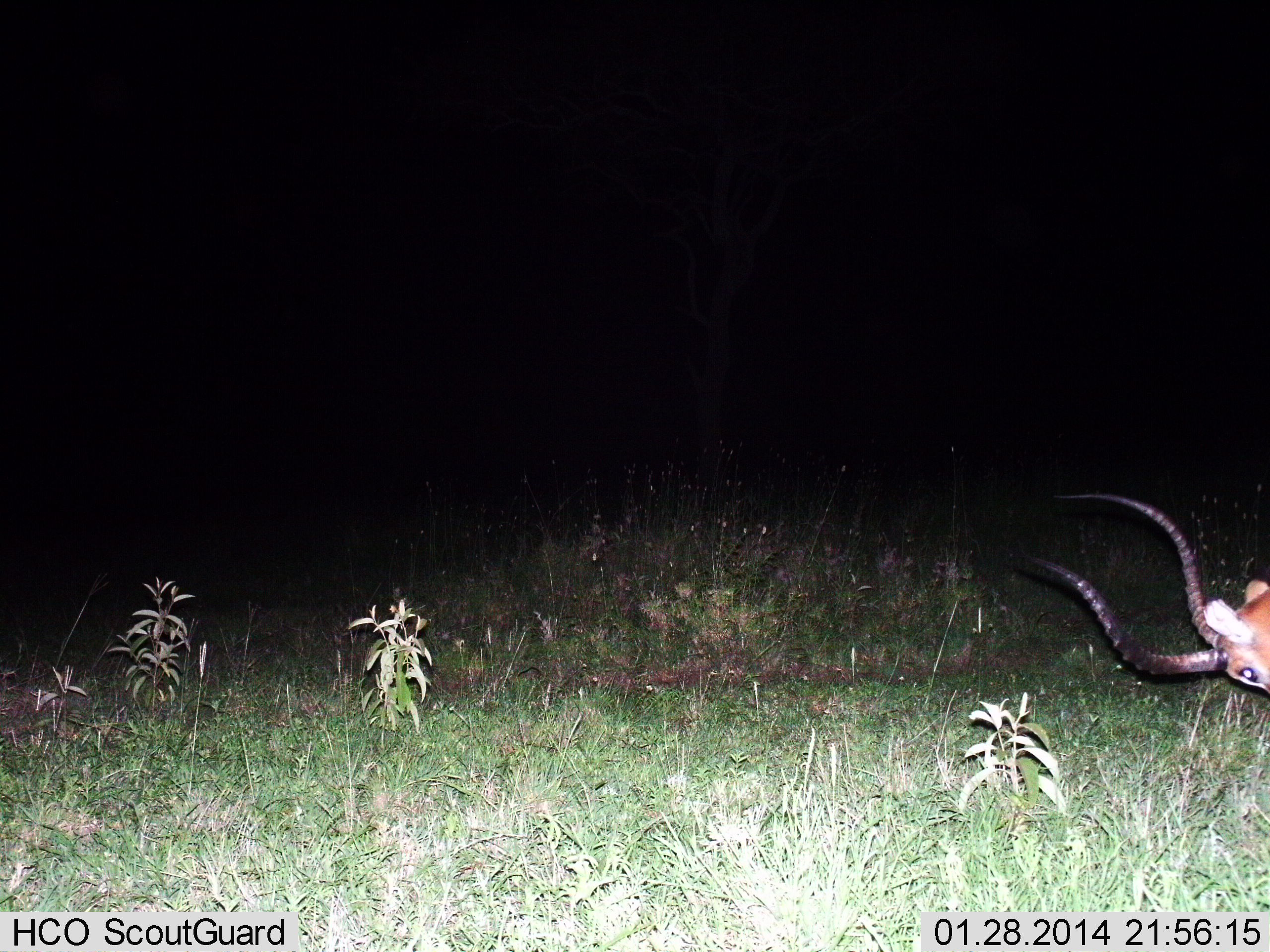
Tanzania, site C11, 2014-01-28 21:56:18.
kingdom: Animalia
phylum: Chordata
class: Mammalia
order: Artiodactyla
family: Bovidae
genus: Aepyceros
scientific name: Aepyceros melampus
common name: impala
Impala (Aepyceros melampus), count 1. Behavior (volunteer vote fractions): standing 80%, resting 0%, moving 10%, interacting 0%. Young present (vote fraction): 0%. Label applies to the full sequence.